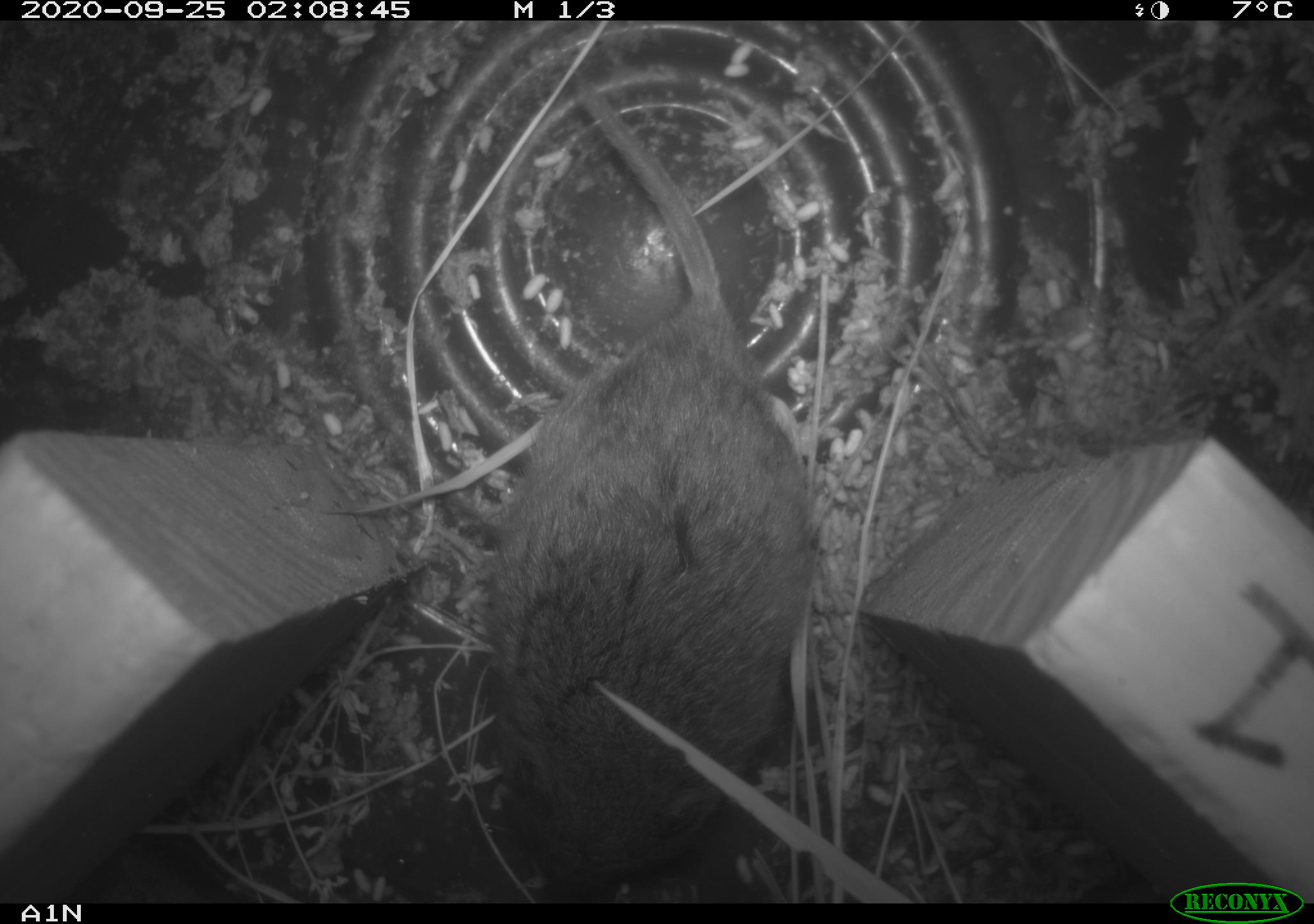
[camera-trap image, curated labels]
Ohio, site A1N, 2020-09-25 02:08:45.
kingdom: Animalia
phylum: Chordata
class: Mammalia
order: Rodentia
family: Cricetidae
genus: Microtus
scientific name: Microtus pennsylvanicus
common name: meadow vole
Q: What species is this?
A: Meadow vole (Microtus pennsylvanicus).